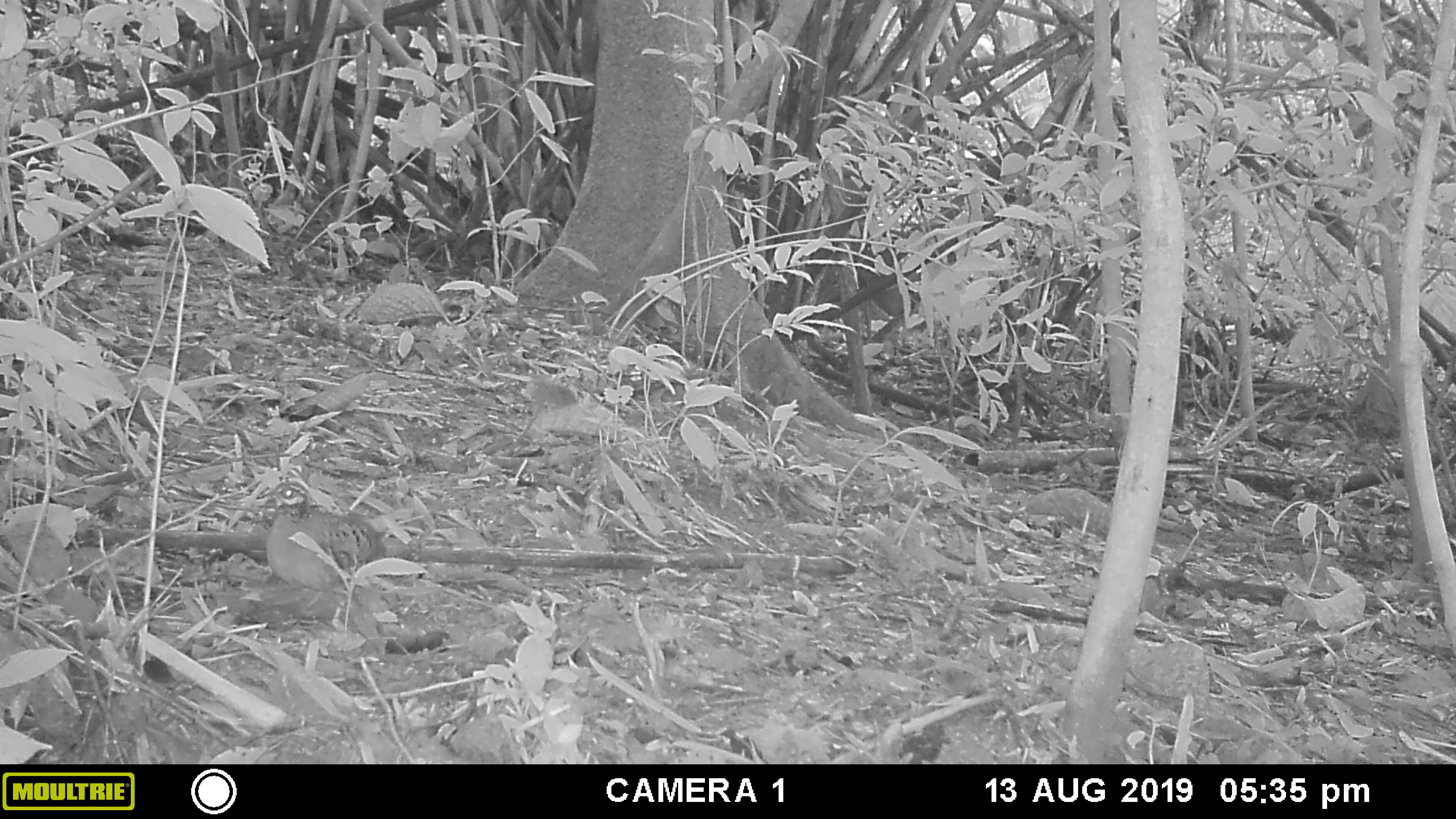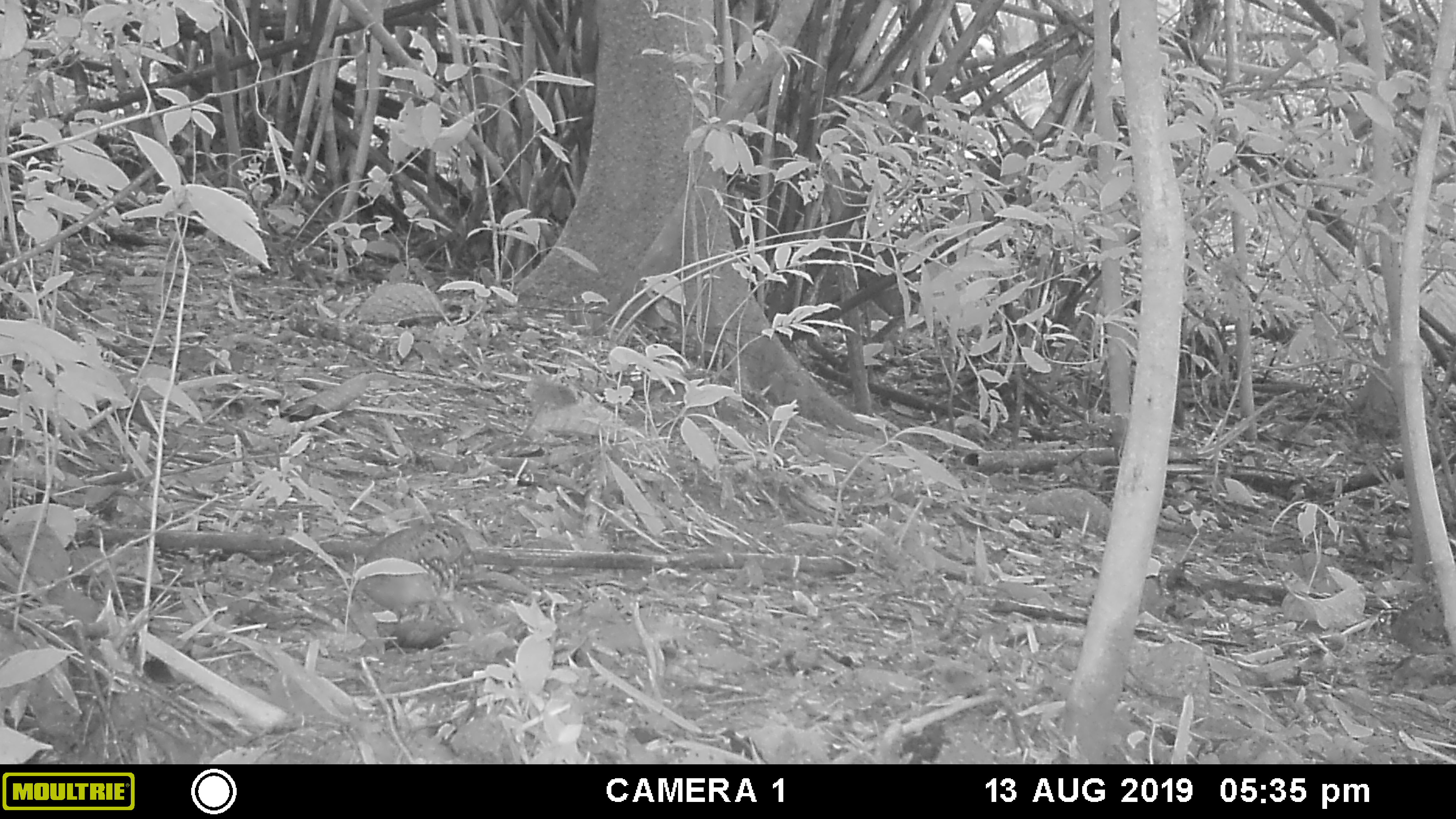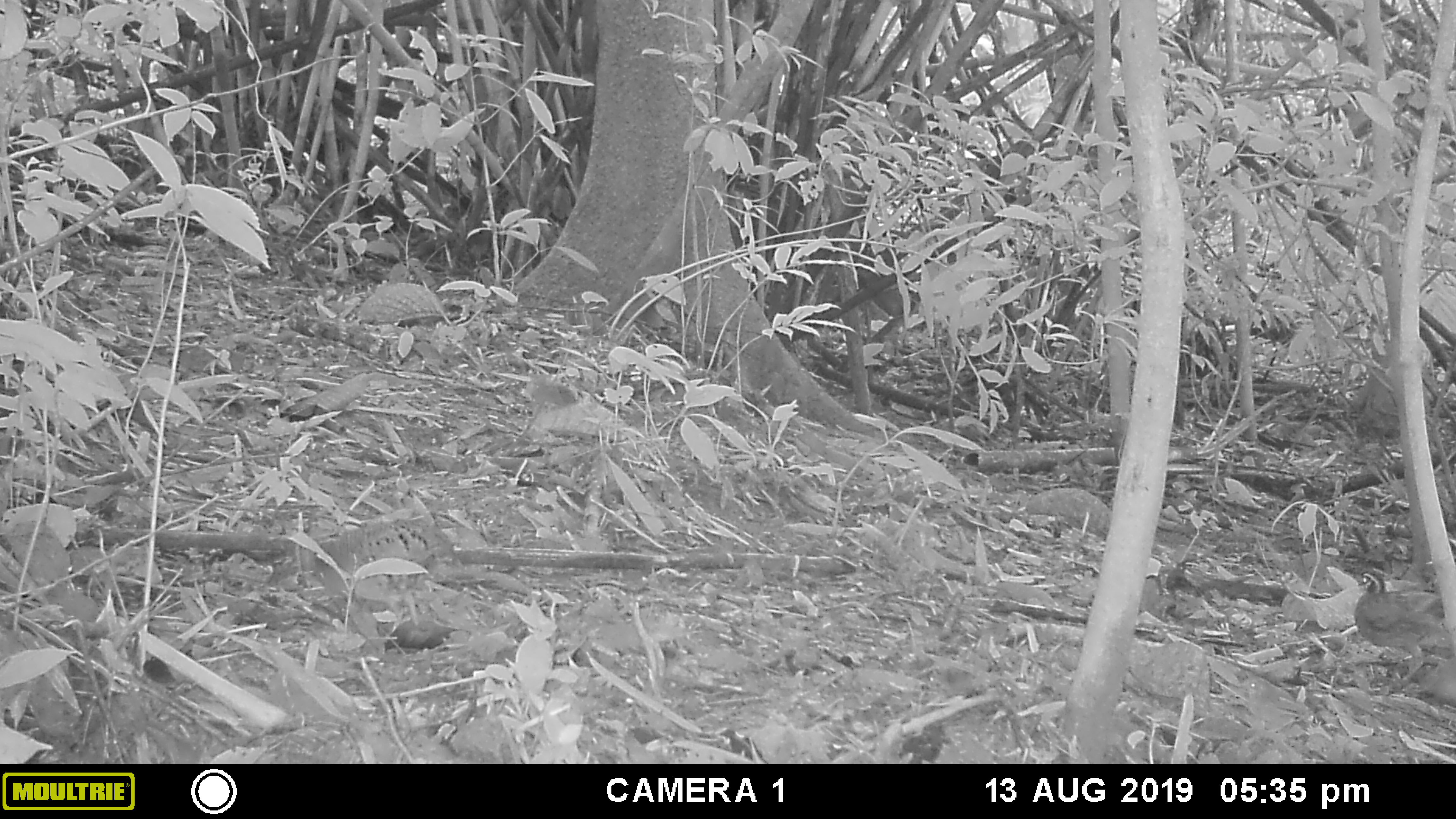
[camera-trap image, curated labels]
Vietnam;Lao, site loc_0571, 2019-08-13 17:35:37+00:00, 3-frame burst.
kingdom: Animalia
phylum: Chordata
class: Aves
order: Galliformes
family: Phasianidae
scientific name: Phasianidae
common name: partridge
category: unidentified partridge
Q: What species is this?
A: Unidentified partridge (partridge) (Phasianidae).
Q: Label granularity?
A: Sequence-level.